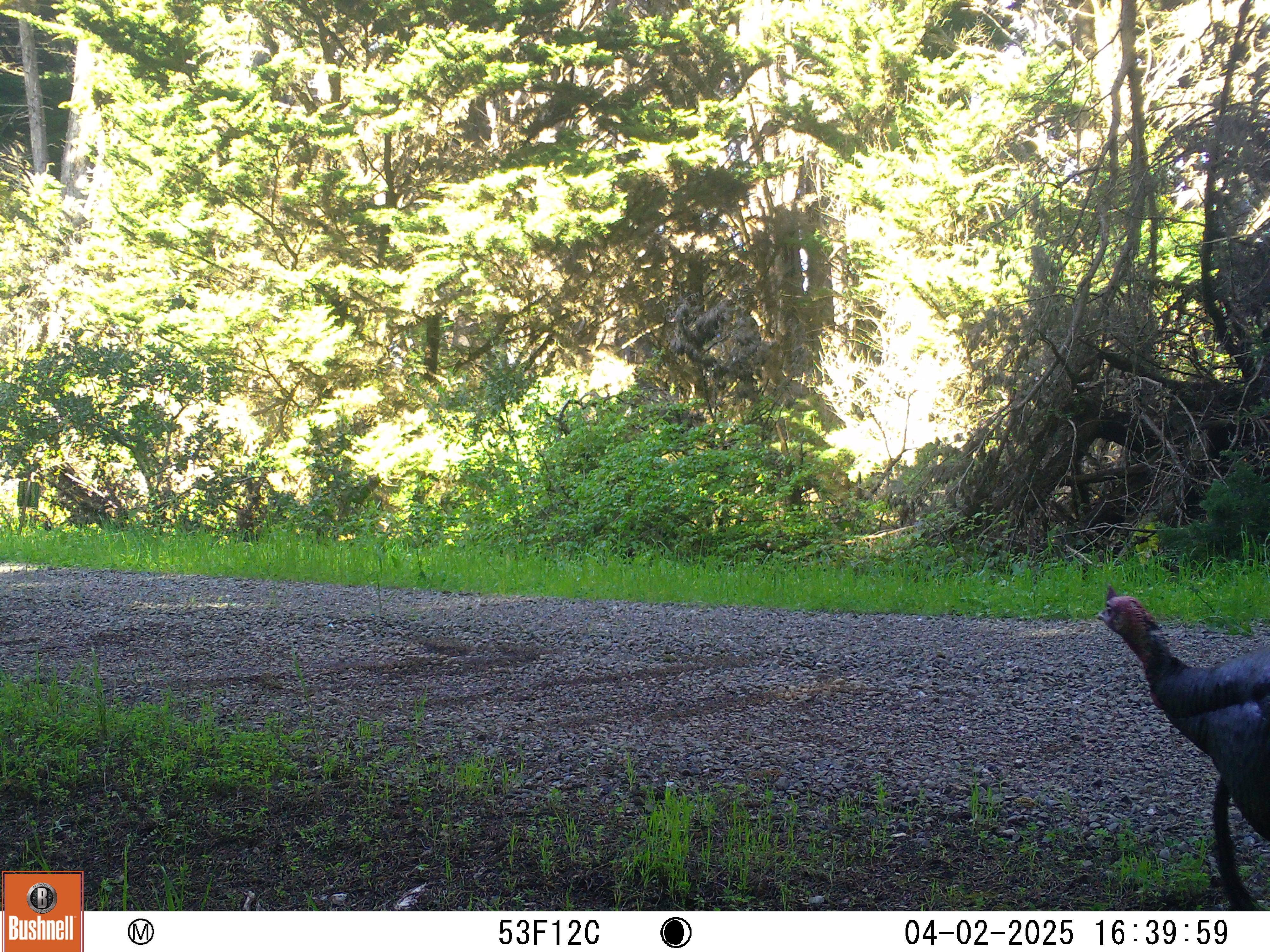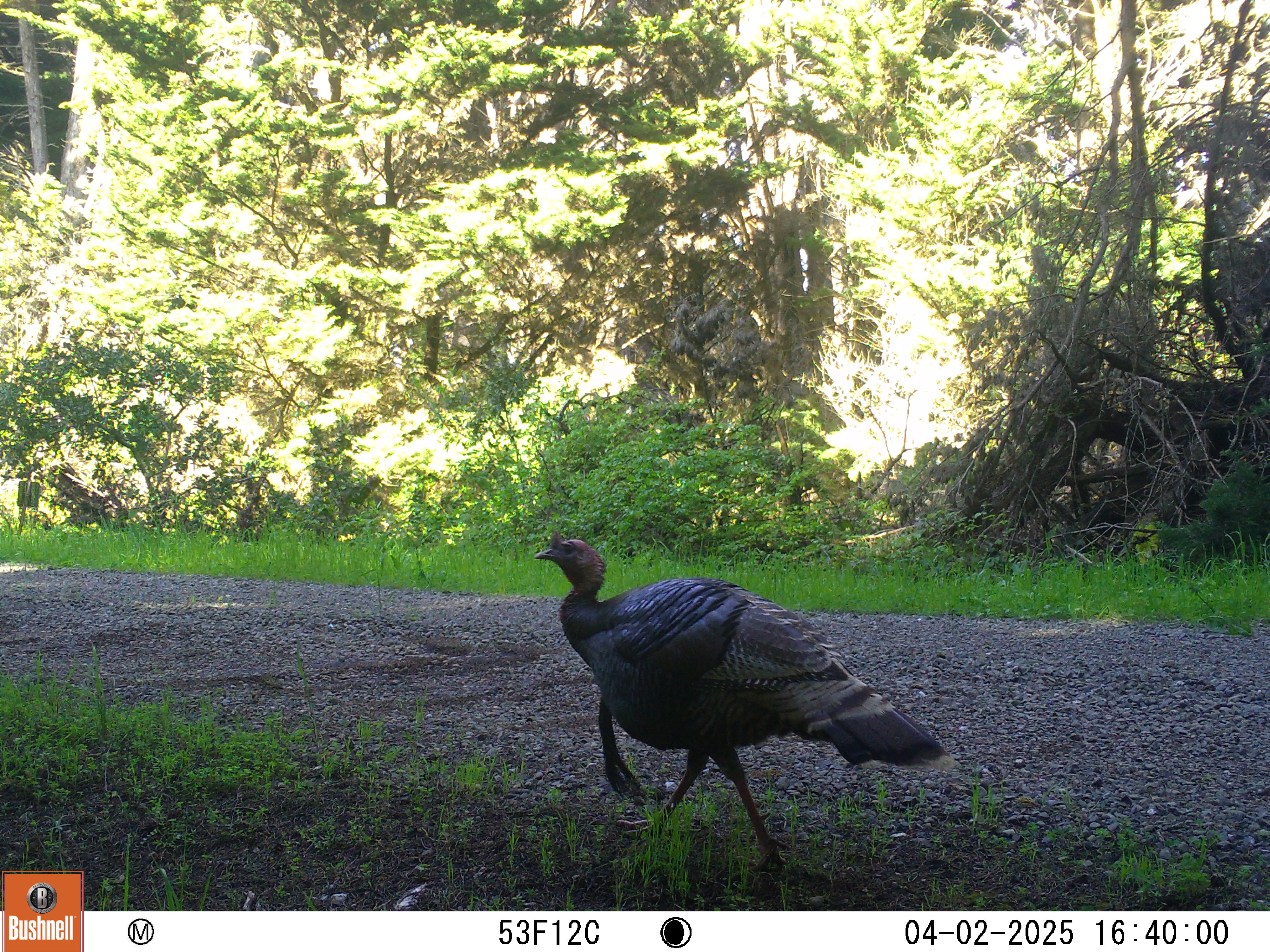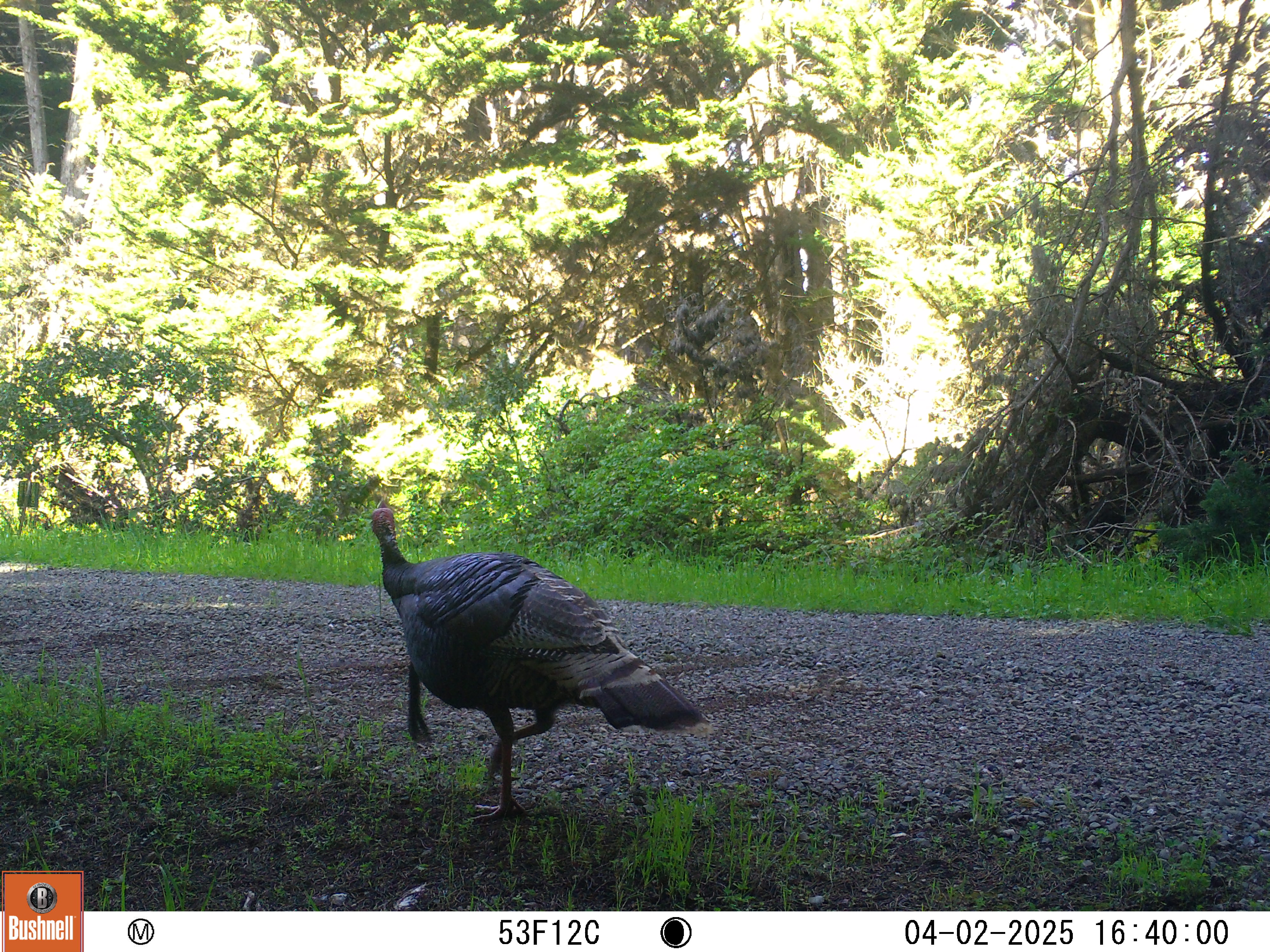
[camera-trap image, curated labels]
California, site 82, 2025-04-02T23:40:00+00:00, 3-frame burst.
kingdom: Animalia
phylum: Chordata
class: Aves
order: Galliformes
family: Phasianidae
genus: Meleagris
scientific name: Meleagris gallopavo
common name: turkey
Turkey (Meleagris gallopavo).